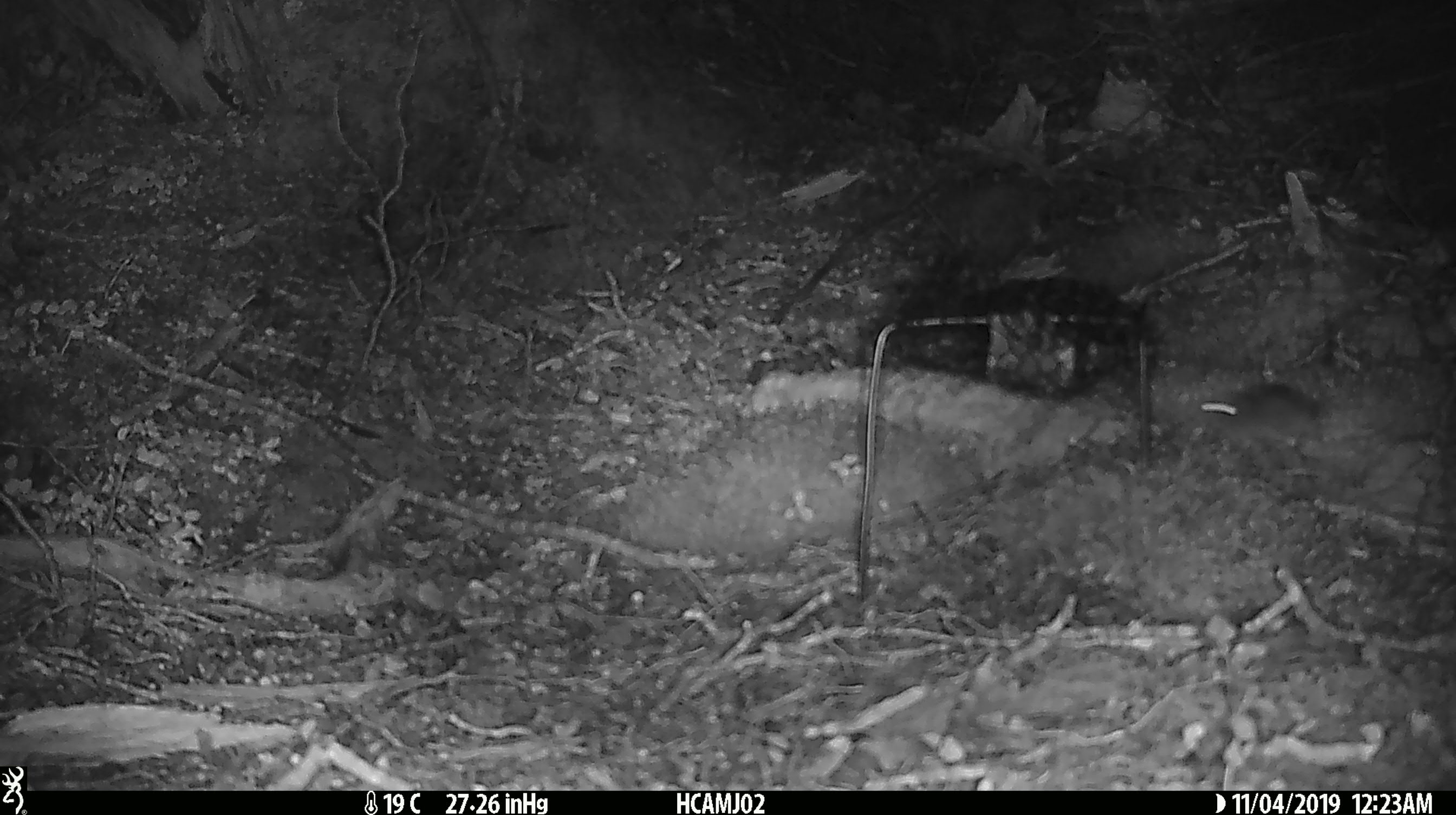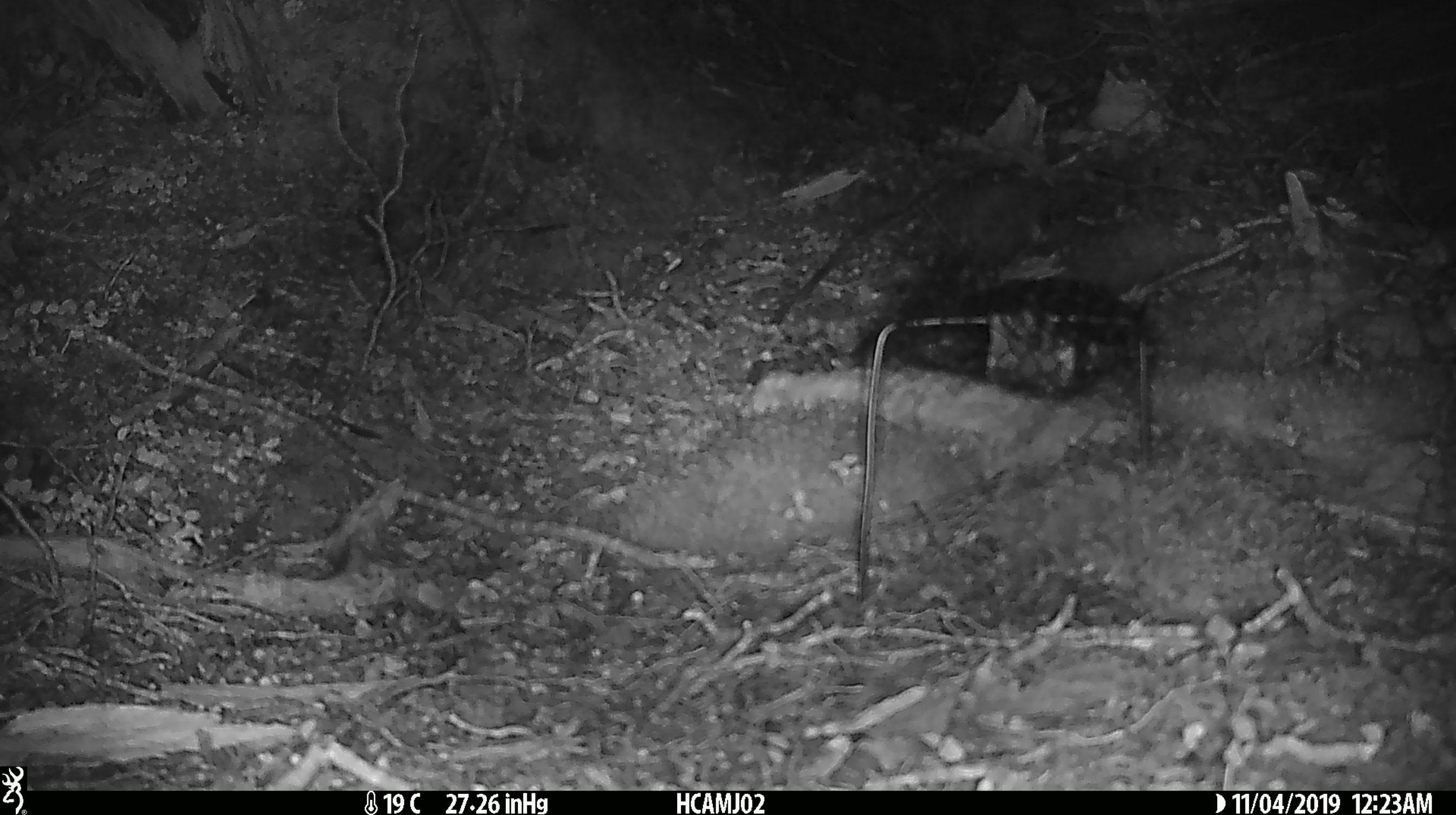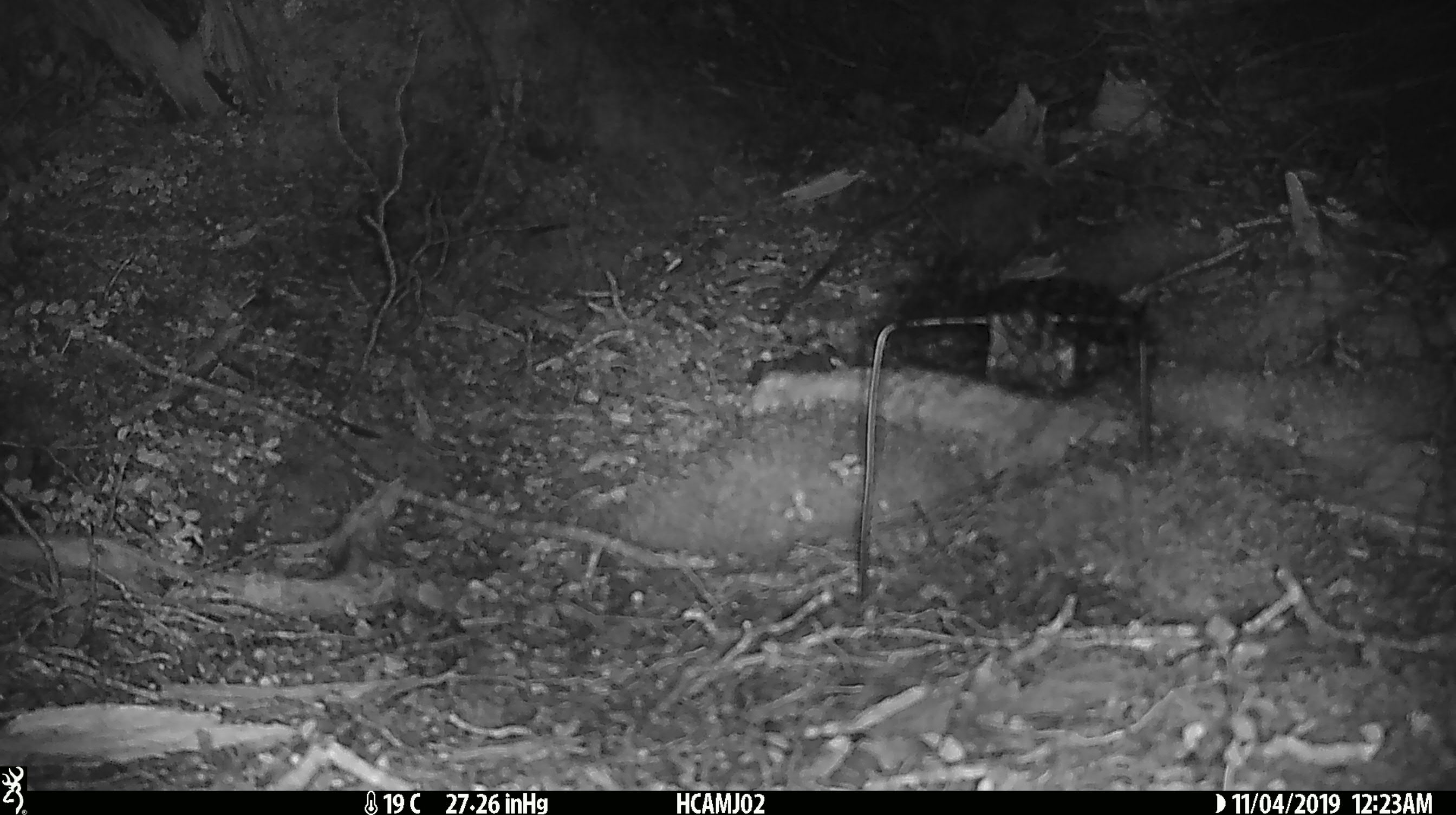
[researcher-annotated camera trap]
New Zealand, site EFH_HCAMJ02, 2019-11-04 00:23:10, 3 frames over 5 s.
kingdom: Animalia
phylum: Chordata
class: Mammalia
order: Rodentia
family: Muridae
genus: Mus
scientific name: Mus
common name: mouse